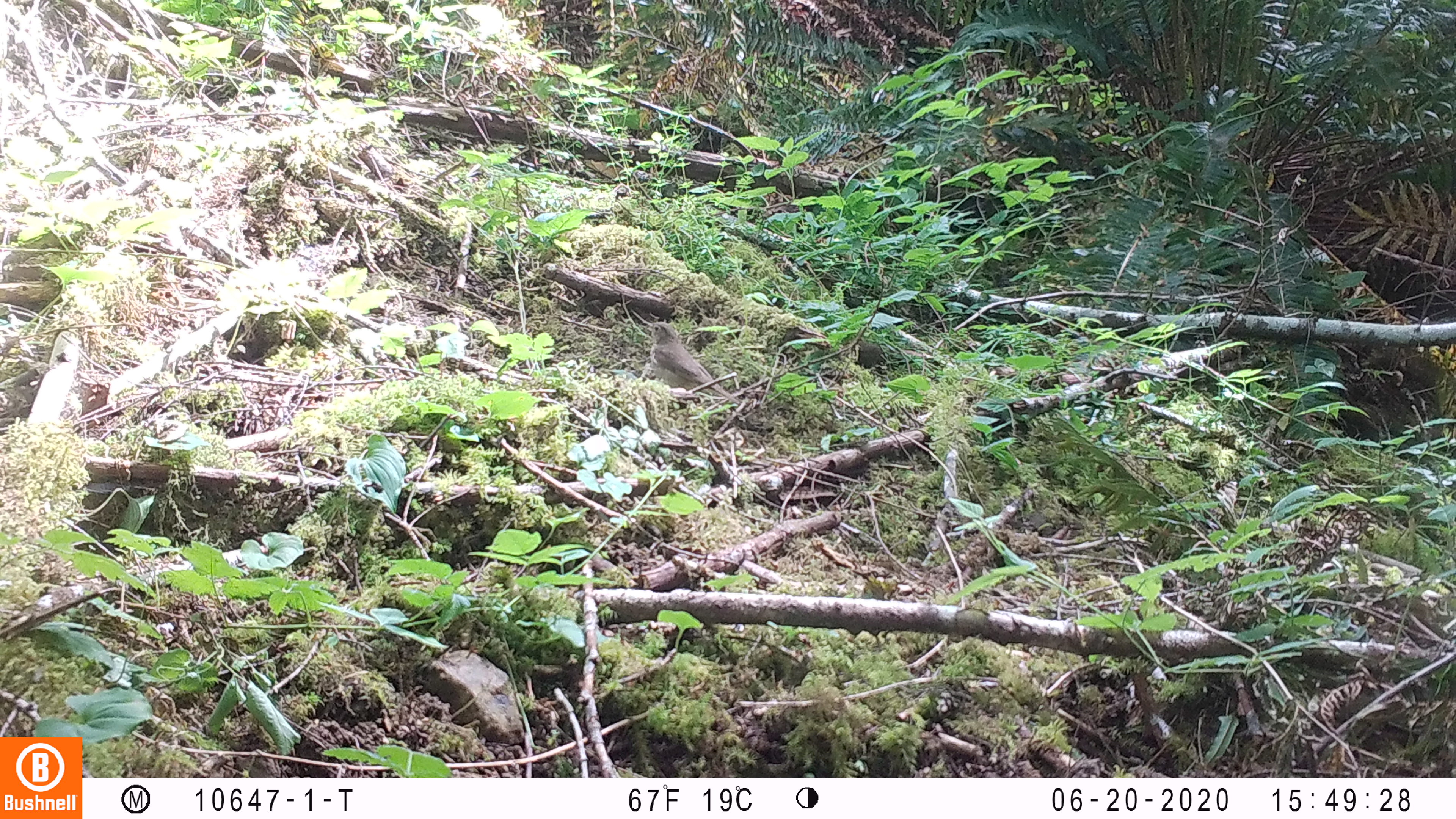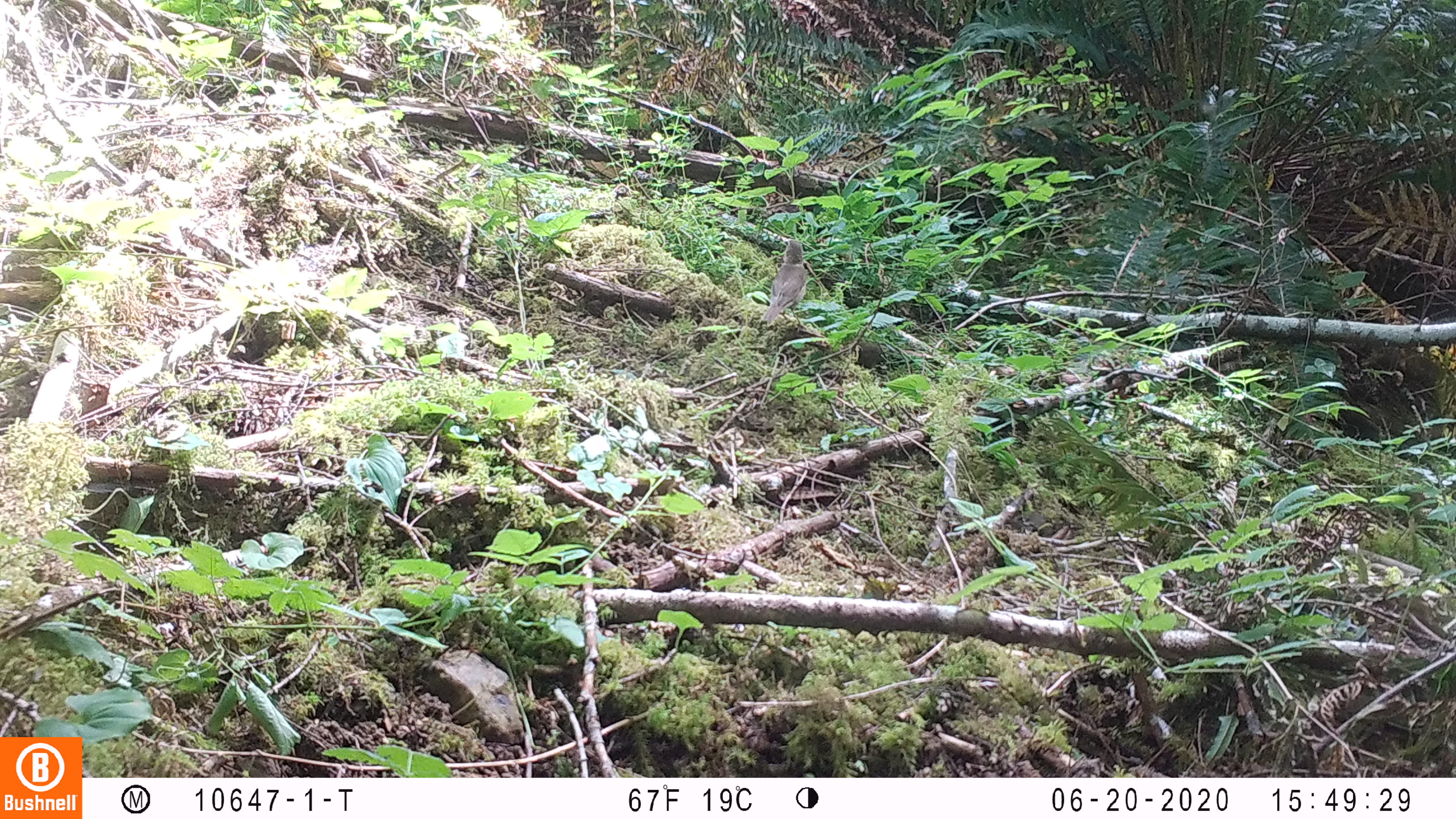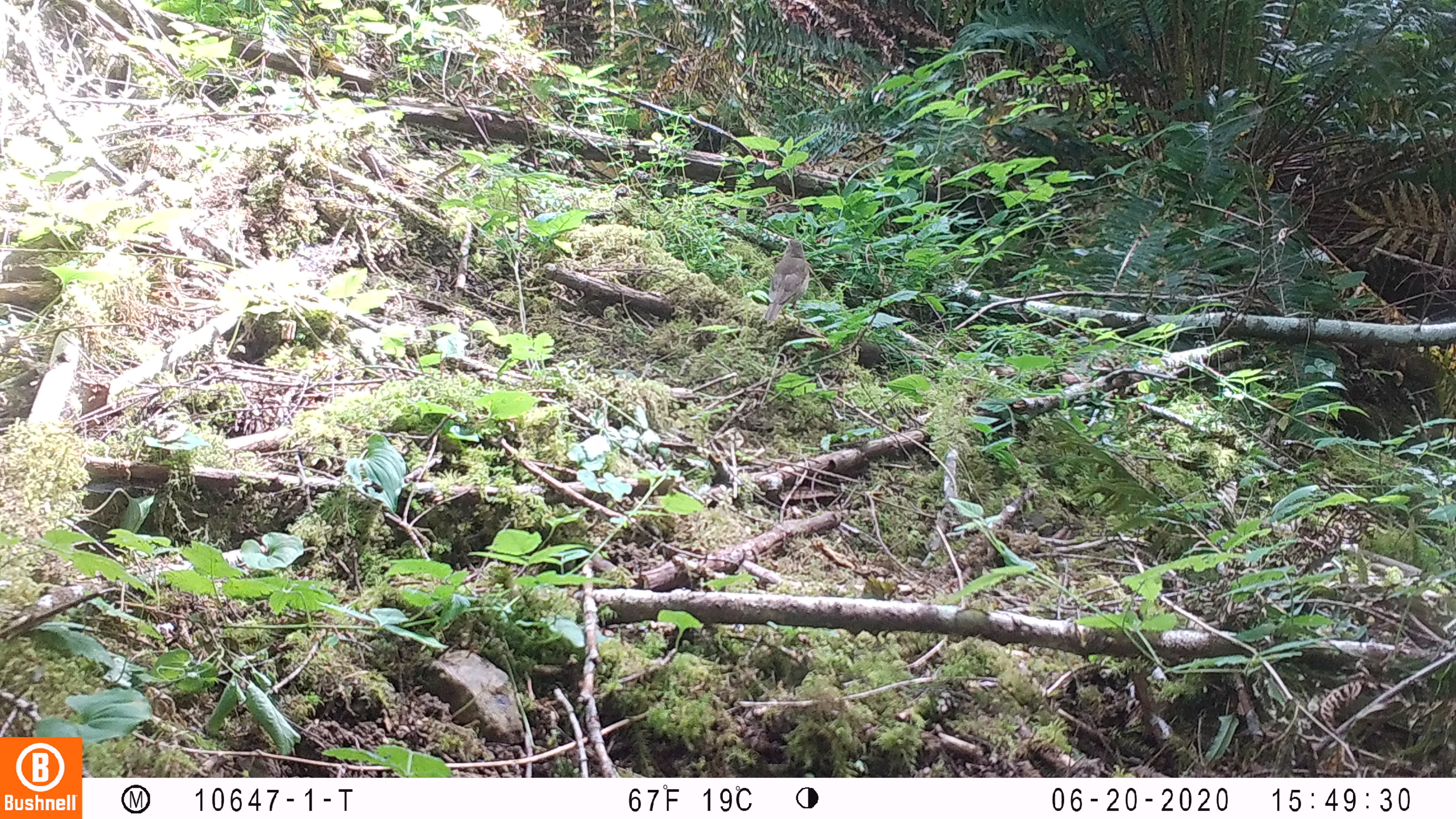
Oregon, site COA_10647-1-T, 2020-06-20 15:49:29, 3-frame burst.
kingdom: Animalia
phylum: Chordata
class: Aves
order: Passeriformes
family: Turdidae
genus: Catharus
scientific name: Catharus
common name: brown thrushes and nightingale-thrushes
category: catharus species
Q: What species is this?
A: Catharus species (brown thrushes and nightingale-thrushes) (Catharus).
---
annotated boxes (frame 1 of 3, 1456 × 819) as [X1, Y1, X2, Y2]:
catharus species: [632, 311, 745, 419]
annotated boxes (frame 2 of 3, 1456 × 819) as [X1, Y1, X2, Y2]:
catharus species: [754, 229, 822, 337]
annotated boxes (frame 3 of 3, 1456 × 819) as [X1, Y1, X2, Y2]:
catharus species: [753, 230, 822, 335]